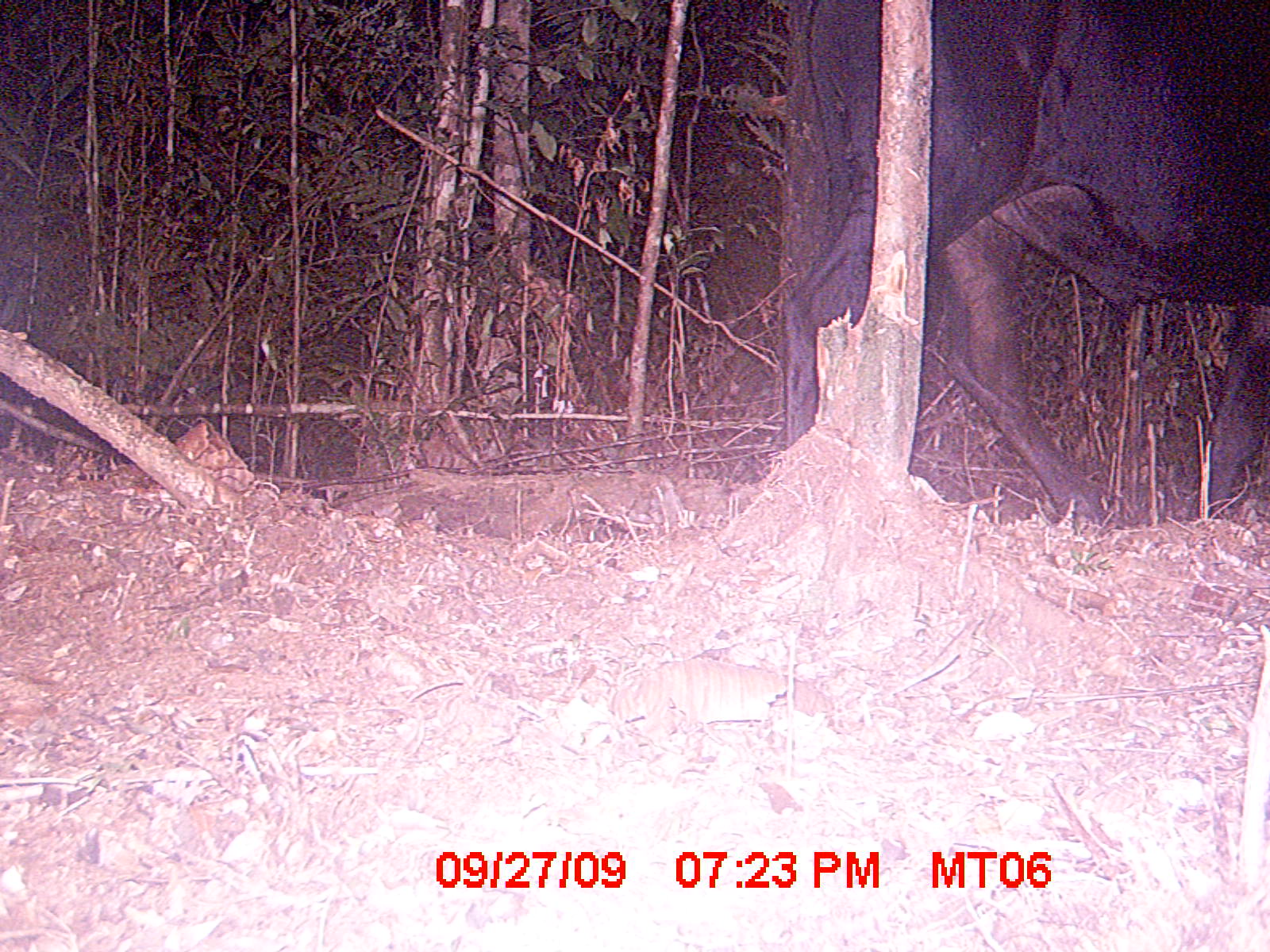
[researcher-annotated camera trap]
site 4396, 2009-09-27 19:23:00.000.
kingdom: Animalia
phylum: Chordata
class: Mammalia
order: Artiodactyla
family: Bovidae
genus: Bos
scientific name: Bos taurus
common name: domestic cattle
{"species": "Bos taurus (domestic cattle)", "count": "2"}